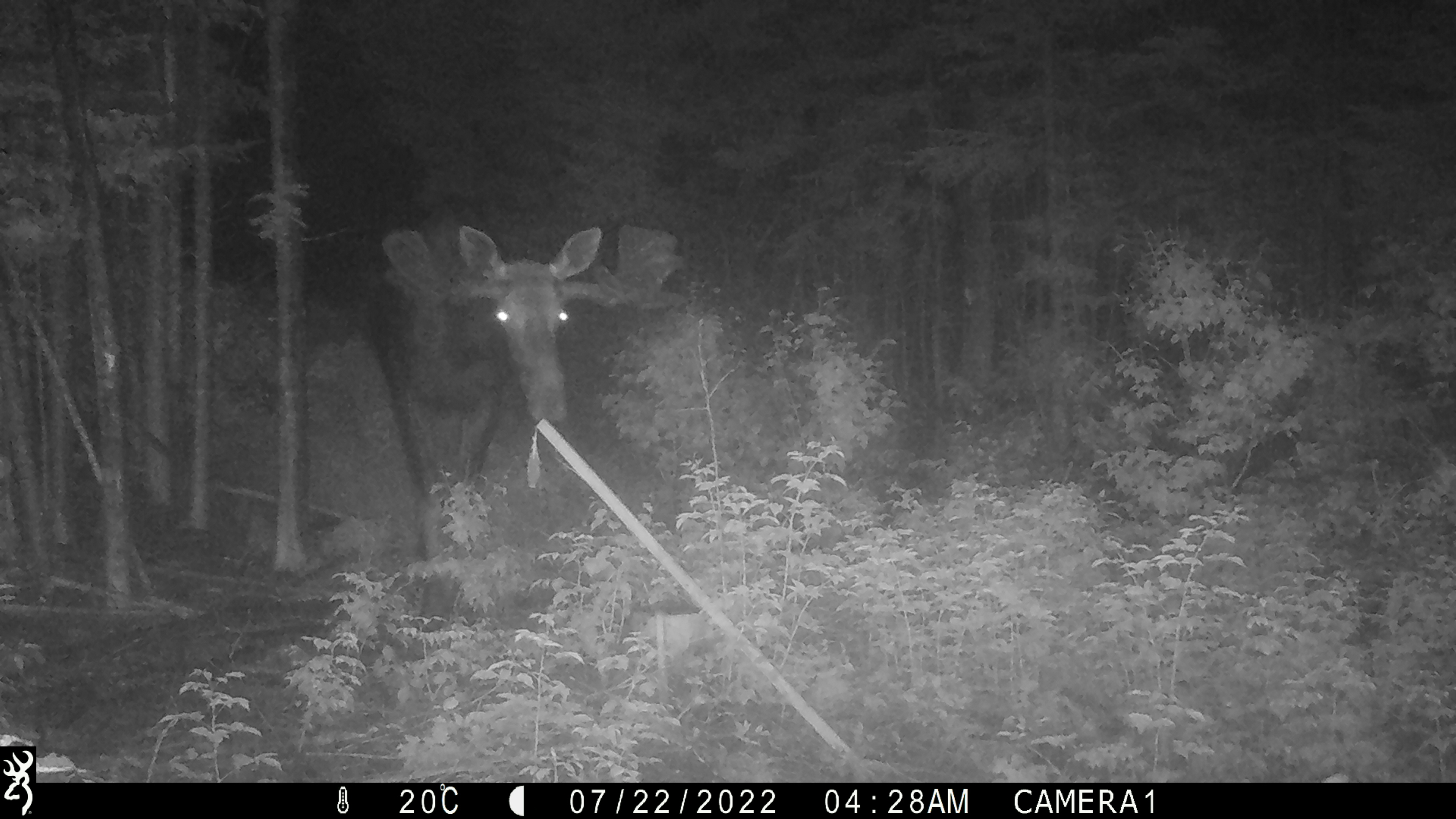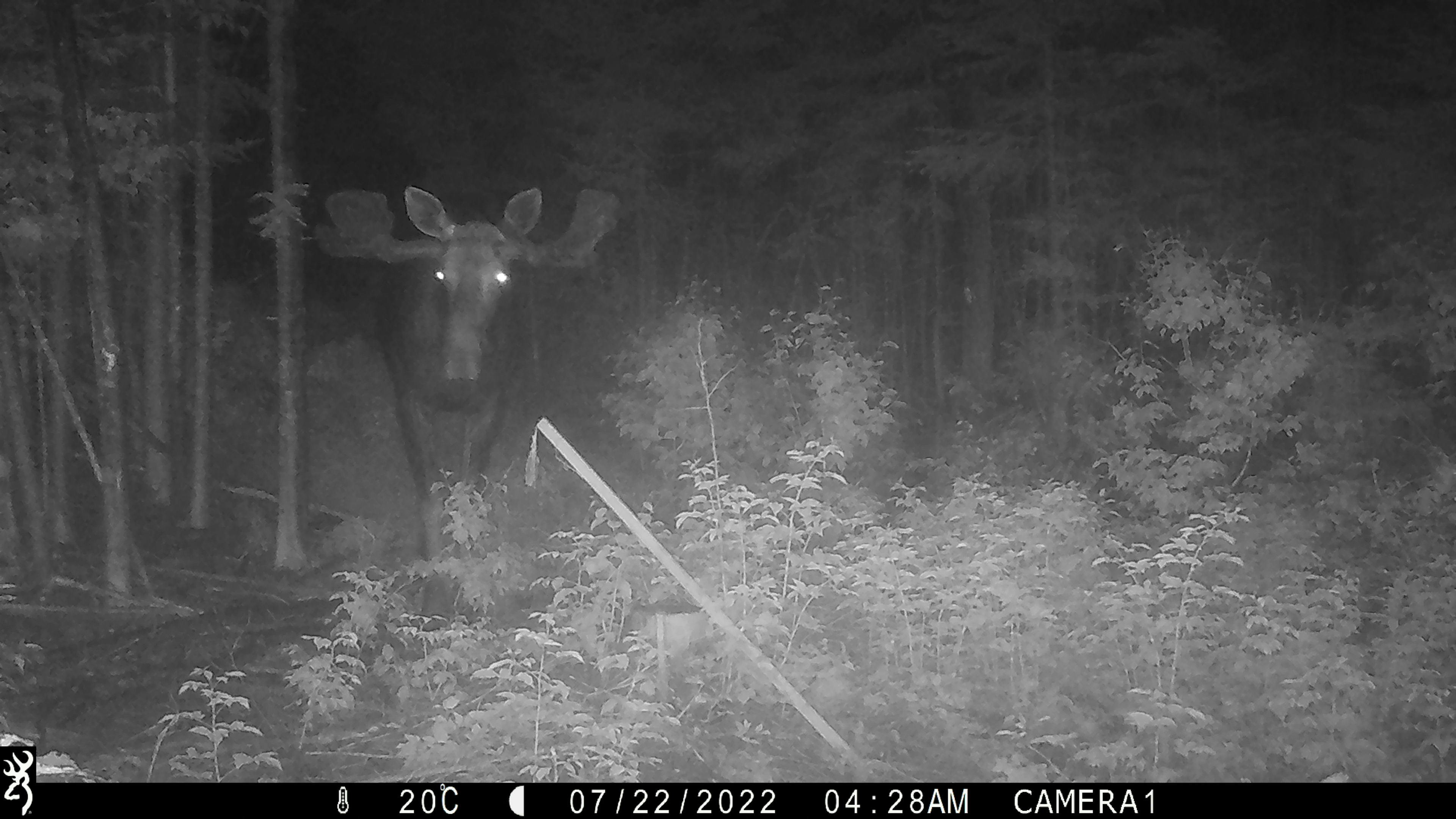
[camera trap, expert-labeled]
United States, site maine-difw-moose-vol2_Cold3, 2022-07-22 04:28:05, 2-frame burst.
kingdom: Animalia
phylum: Chordata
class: Mammalia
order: Artiodactyla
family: Cervidae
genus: Alces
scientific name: Alces alces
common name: moose